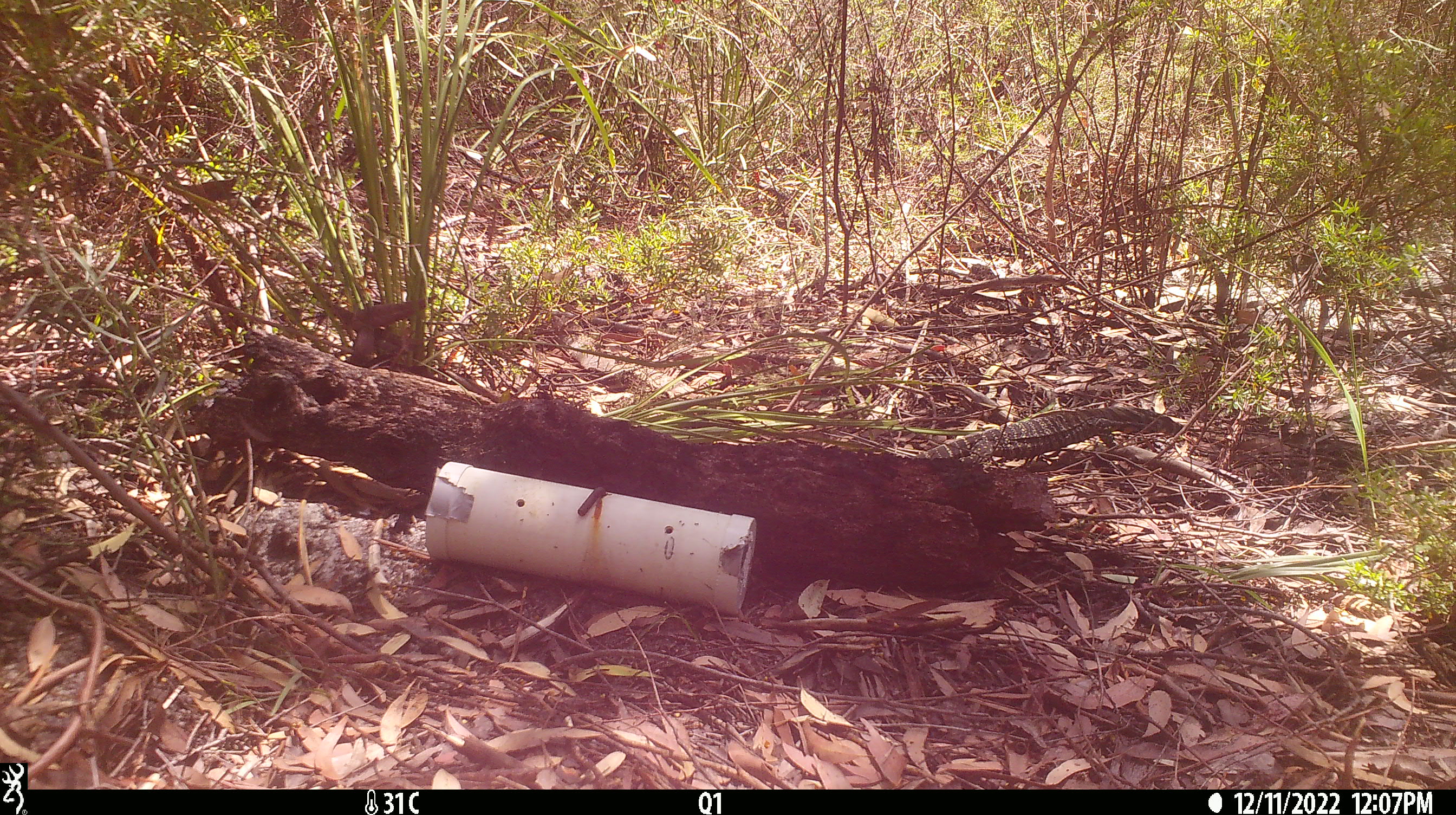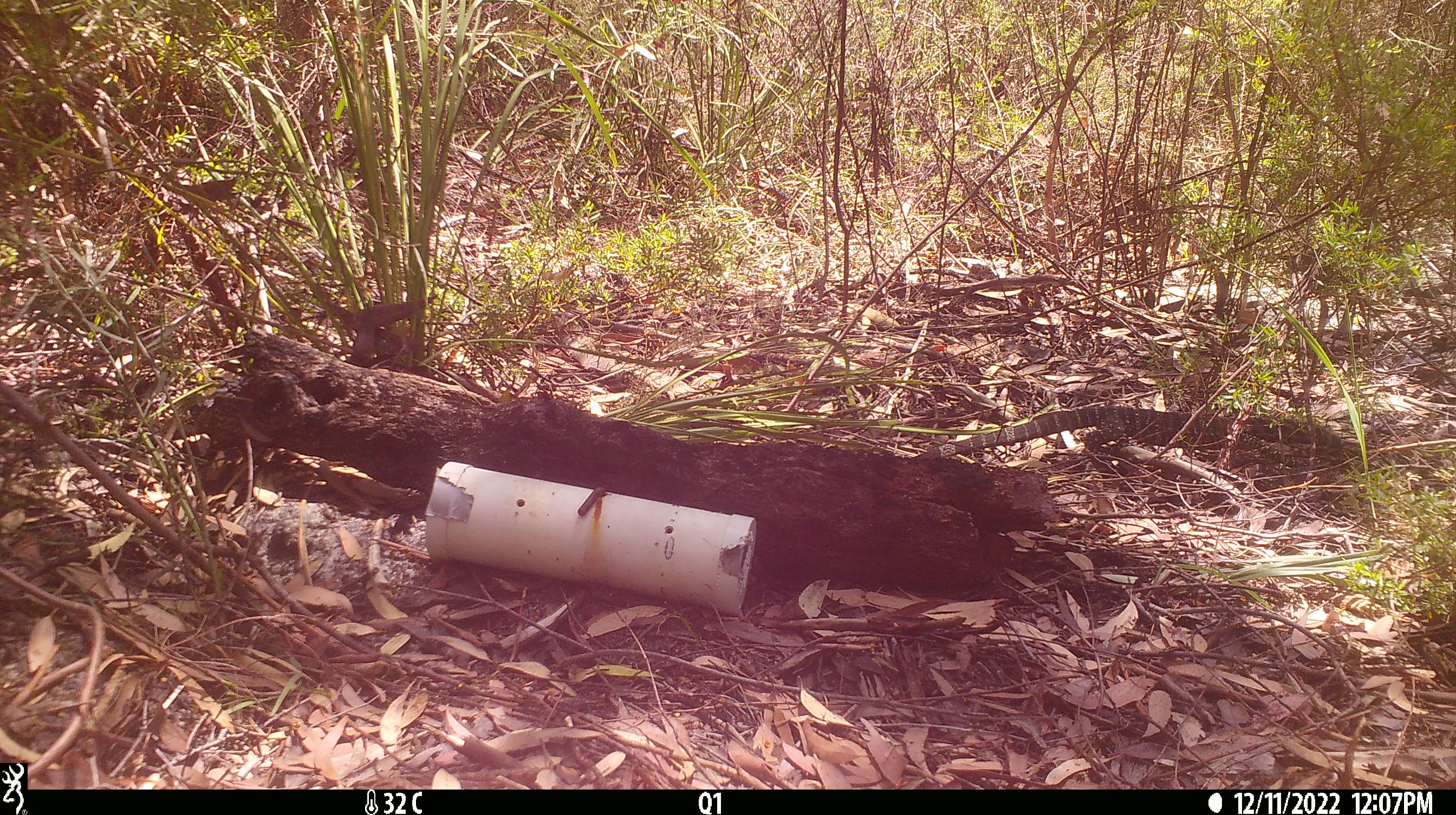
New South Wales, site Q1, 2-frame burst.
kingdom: Animalia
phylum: Chordata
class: Reptilia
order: Squamata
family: Varanidae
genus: Varanus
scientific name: Varanus varius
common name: lace monitor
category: goanna